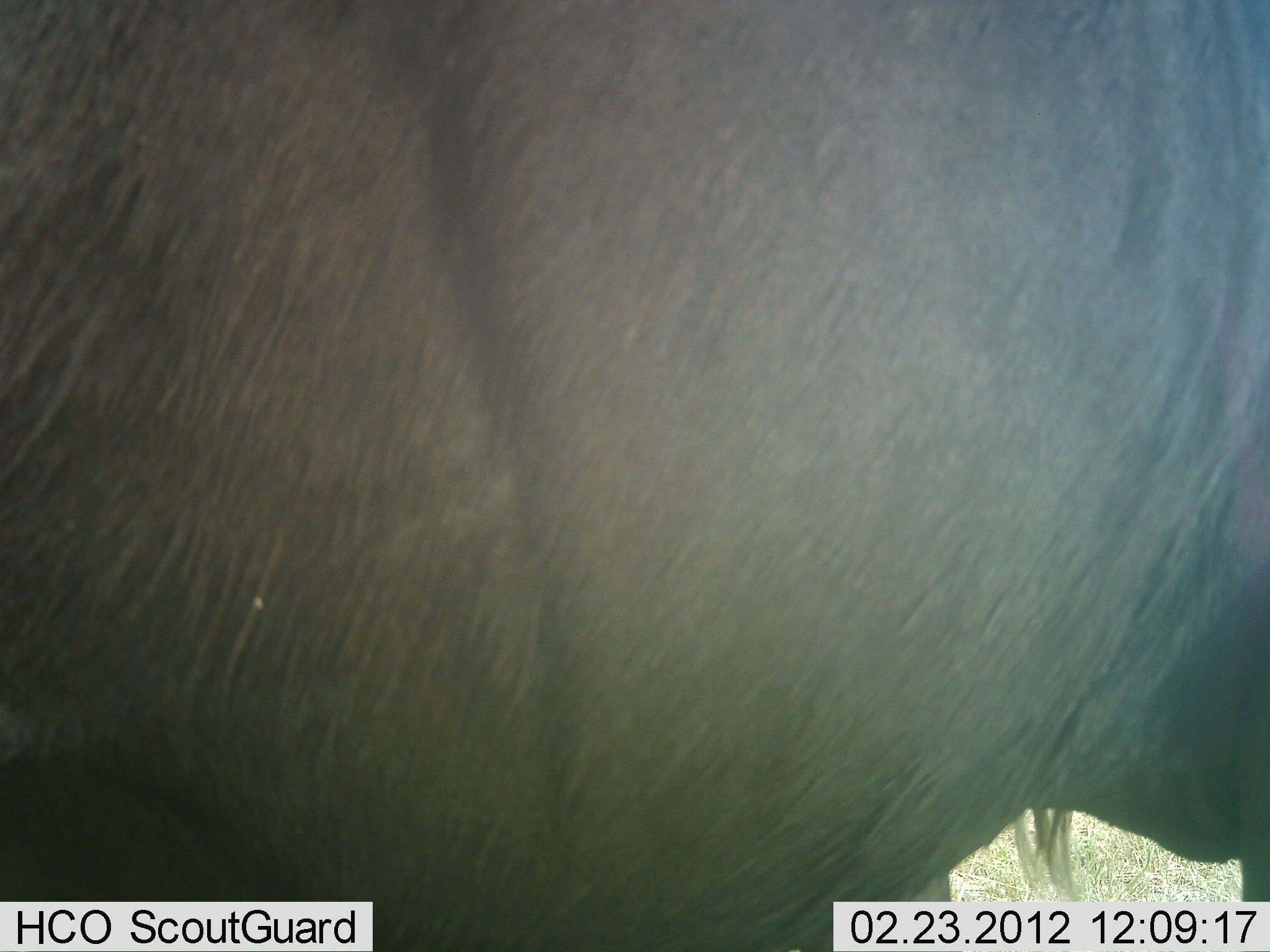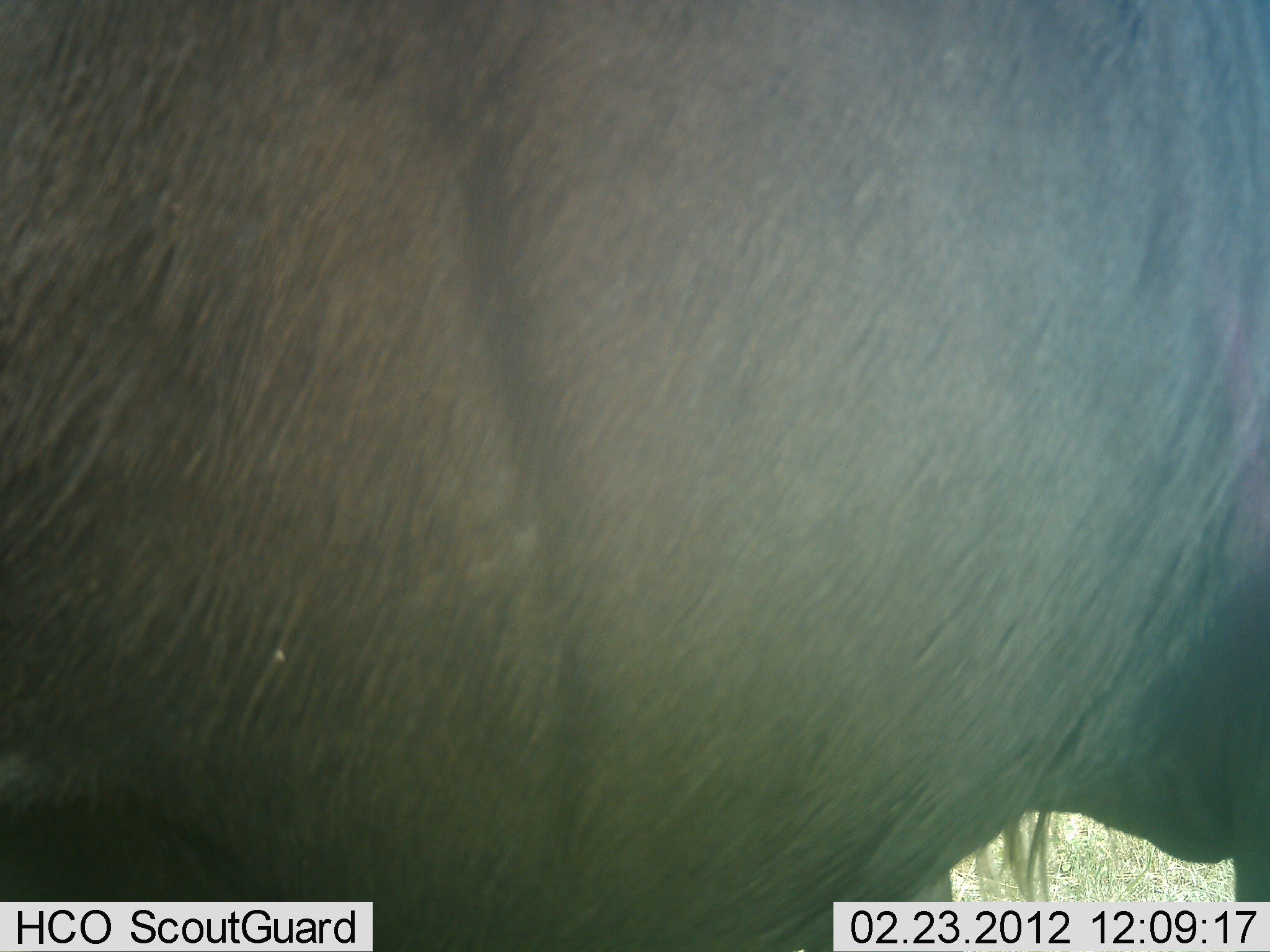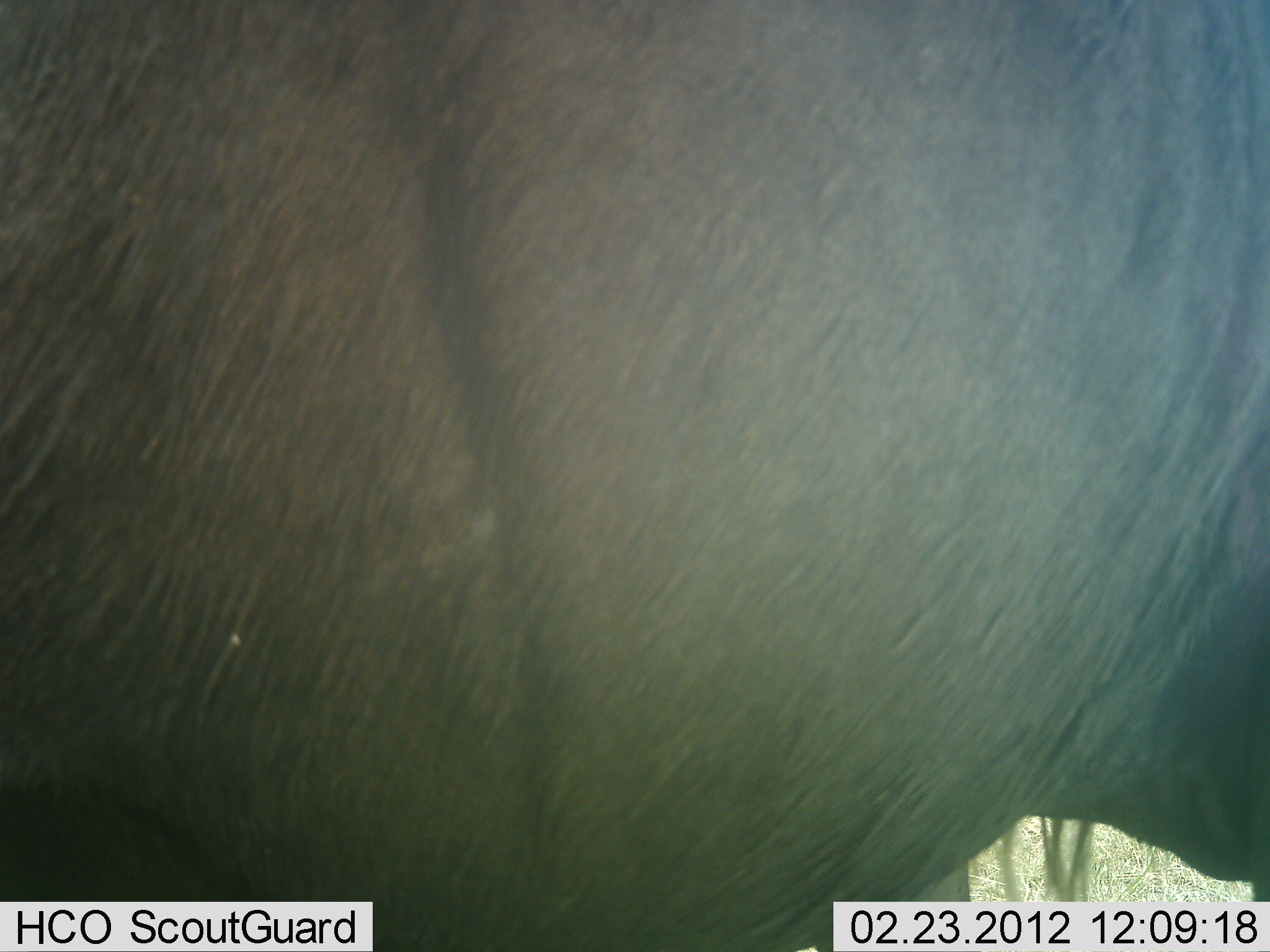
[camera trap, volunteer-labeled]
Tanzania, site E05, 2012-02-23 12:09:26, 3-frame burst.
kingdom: Animalia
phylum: Chordata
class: Mammalia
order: Artiodactyla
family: Bovidae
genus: Connochaetes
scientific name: Connochaetes taurinus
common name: blue wildebeest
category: wildebeest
Wildebeest (blue wildebeest) (Connochaetes taurinus), count 1. Behavior (volunteer vote fractions): standing 86%, resting 0%, moving 10%, interacting 0%. Young present (vote fraction): 0%. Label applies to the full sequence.